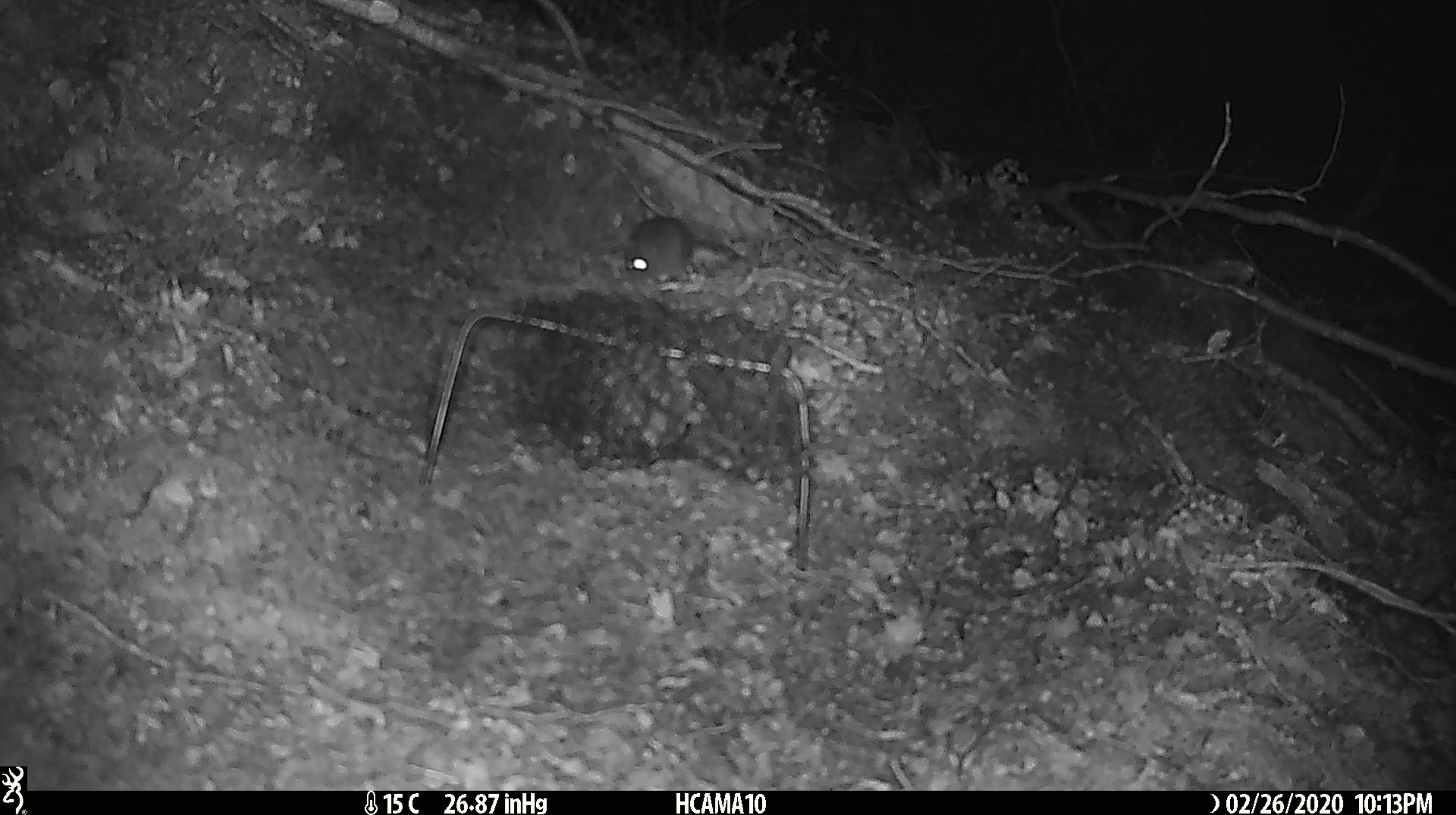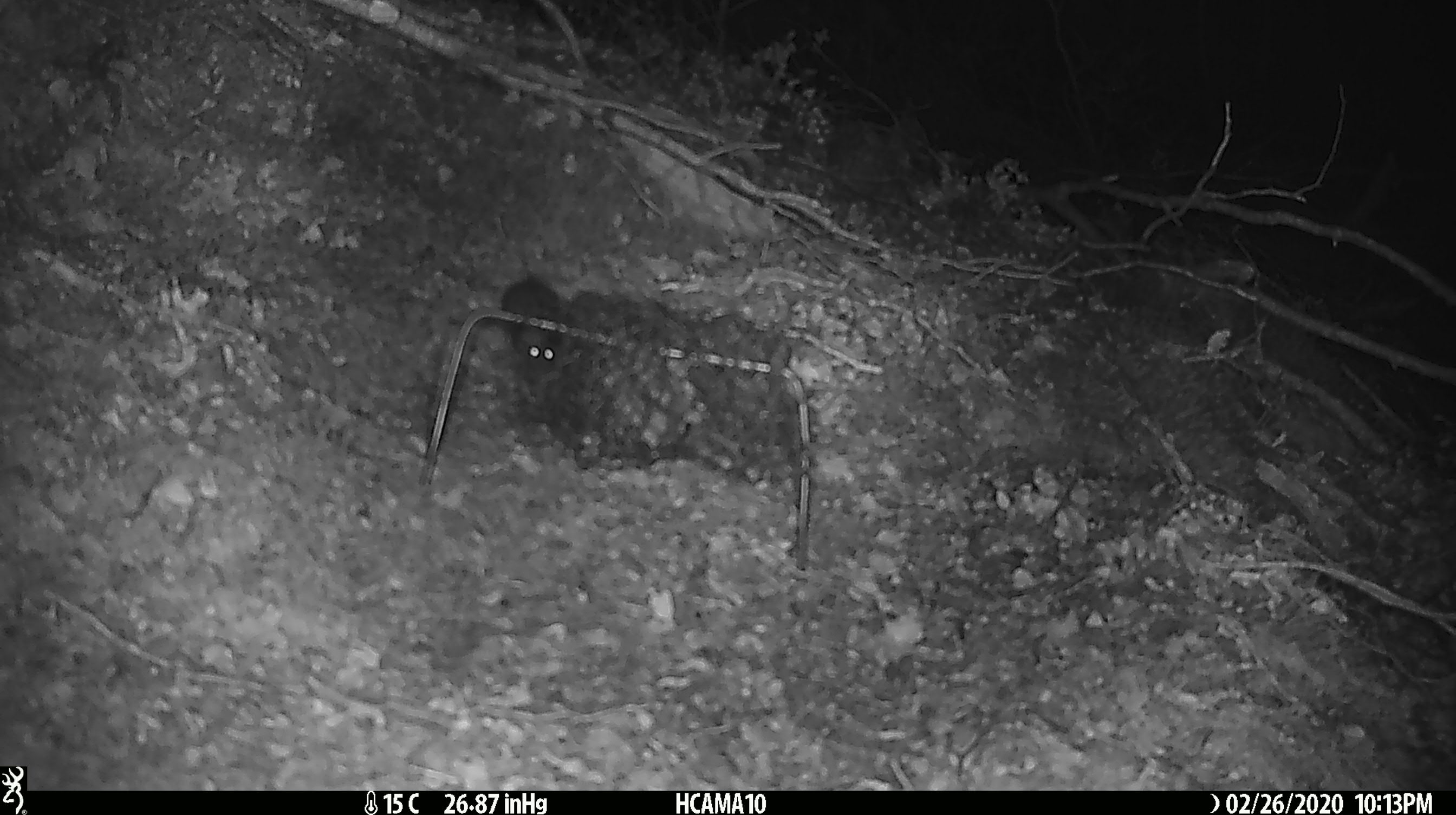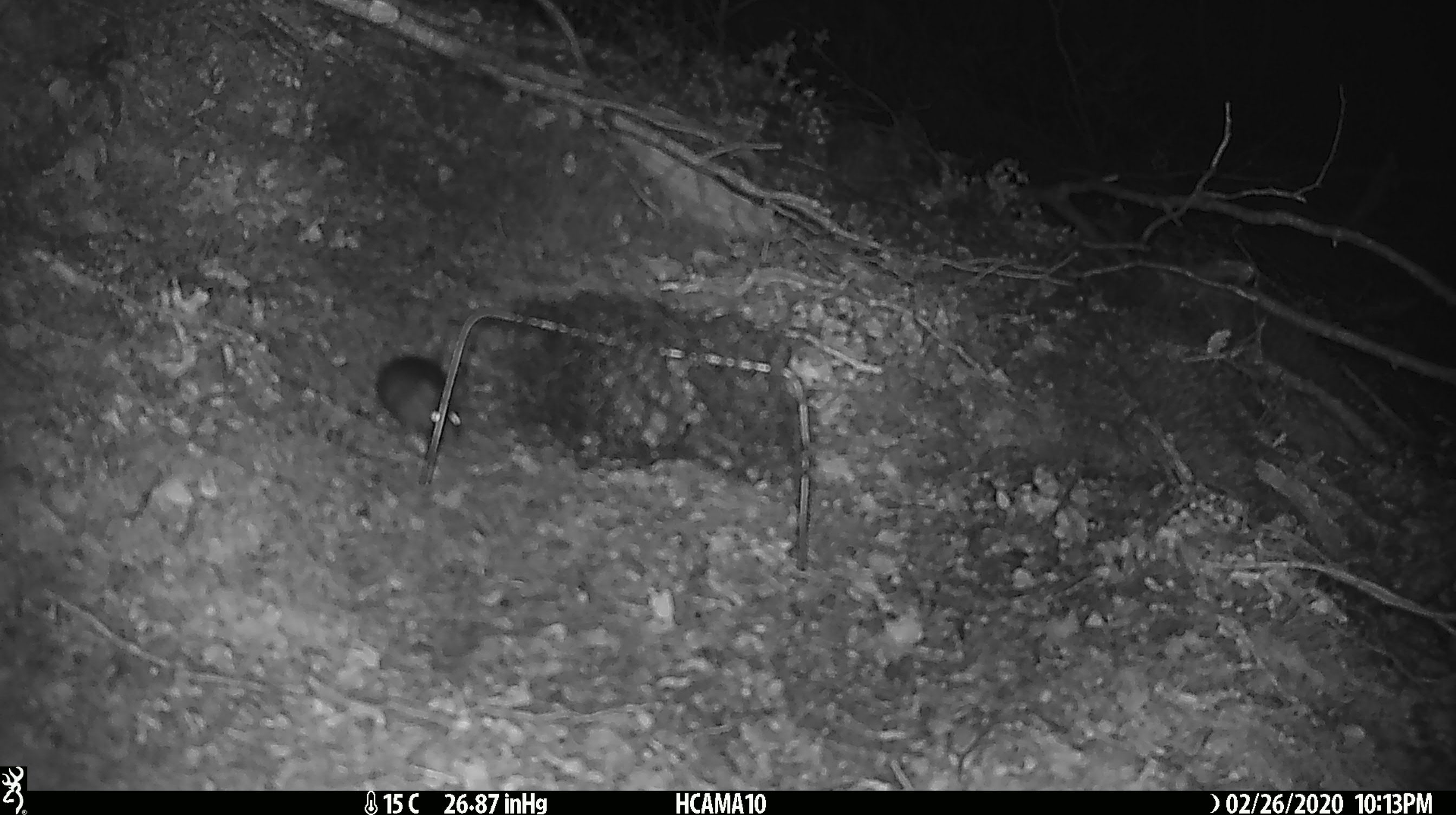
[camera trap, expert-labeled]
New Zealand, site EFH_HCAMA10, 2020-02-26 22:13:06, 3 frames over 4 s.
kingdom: Animalia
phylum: Chordata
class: Mammalia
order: Rodentia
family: Muridae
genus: Mus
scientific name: Mus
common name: mouse